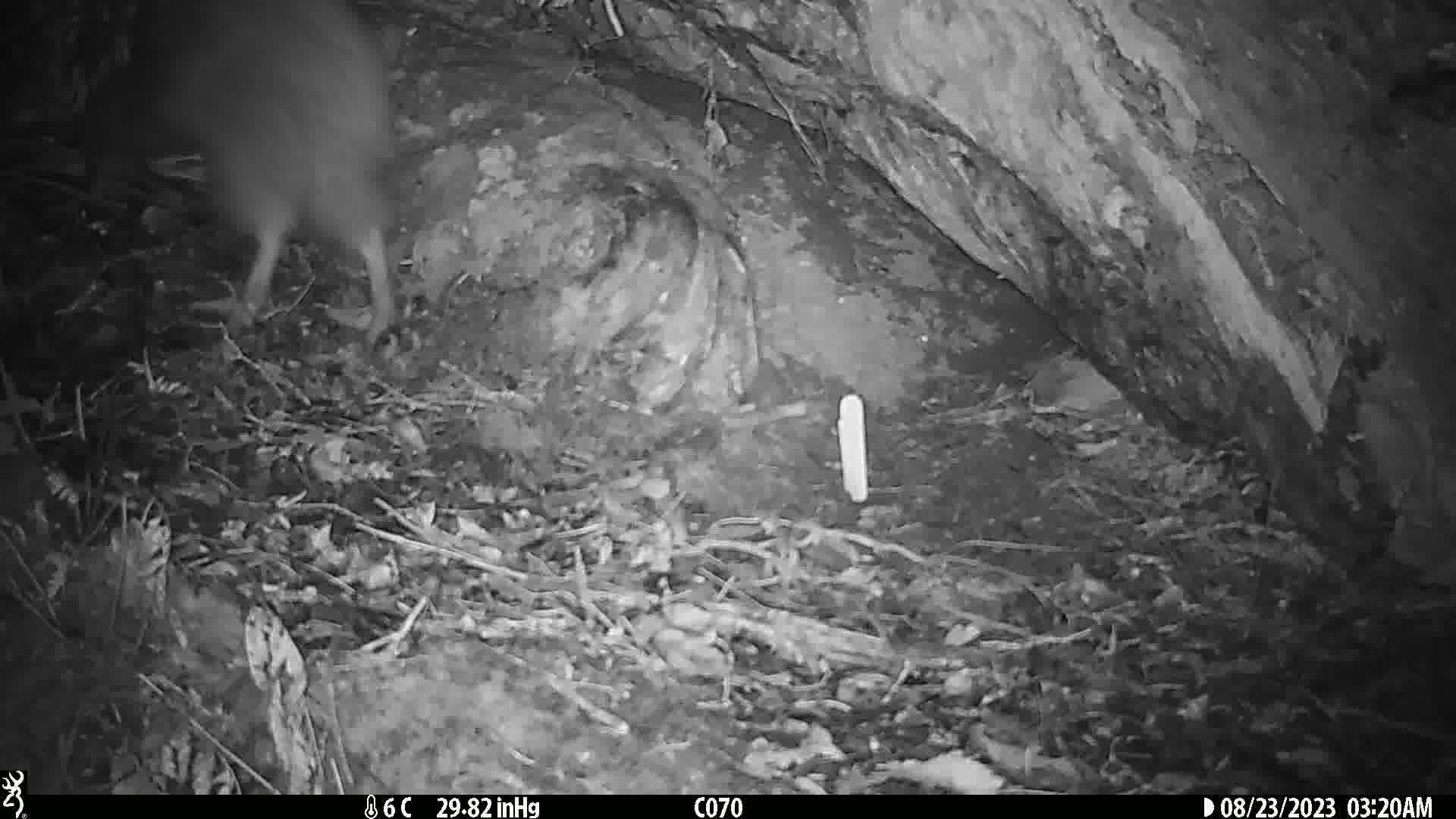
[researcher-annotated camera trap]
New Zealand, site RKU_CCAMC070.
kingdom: Animalia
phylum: Chordata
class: Aves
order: Apterygiformes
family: Apterygidae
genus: Apteryx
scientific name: Apteryx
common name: kiwi